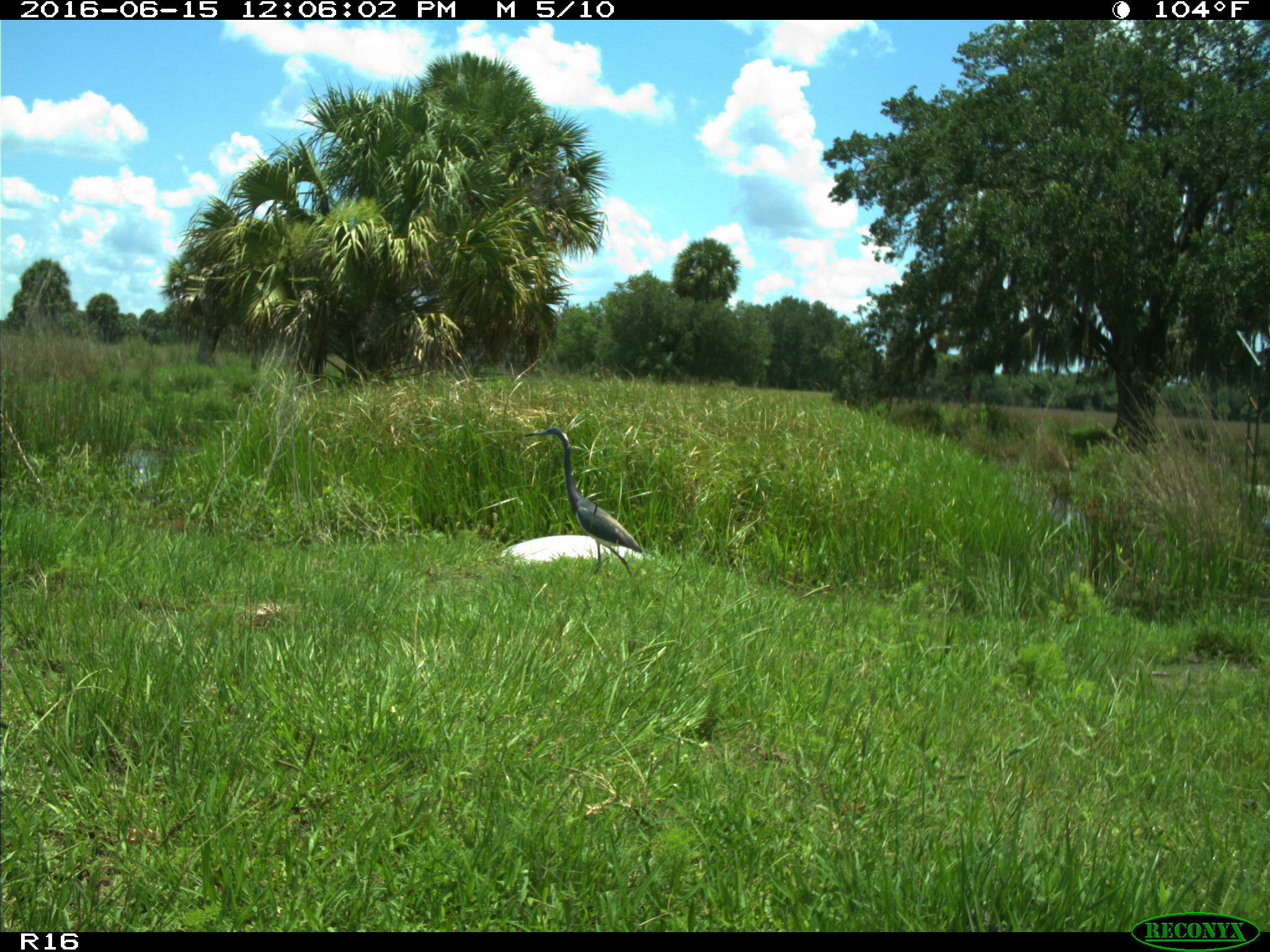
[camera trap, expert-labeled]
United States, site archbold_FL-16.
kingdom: Animalia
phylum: Chordata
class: Aves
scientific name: Aves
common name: birds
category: unidentified bird